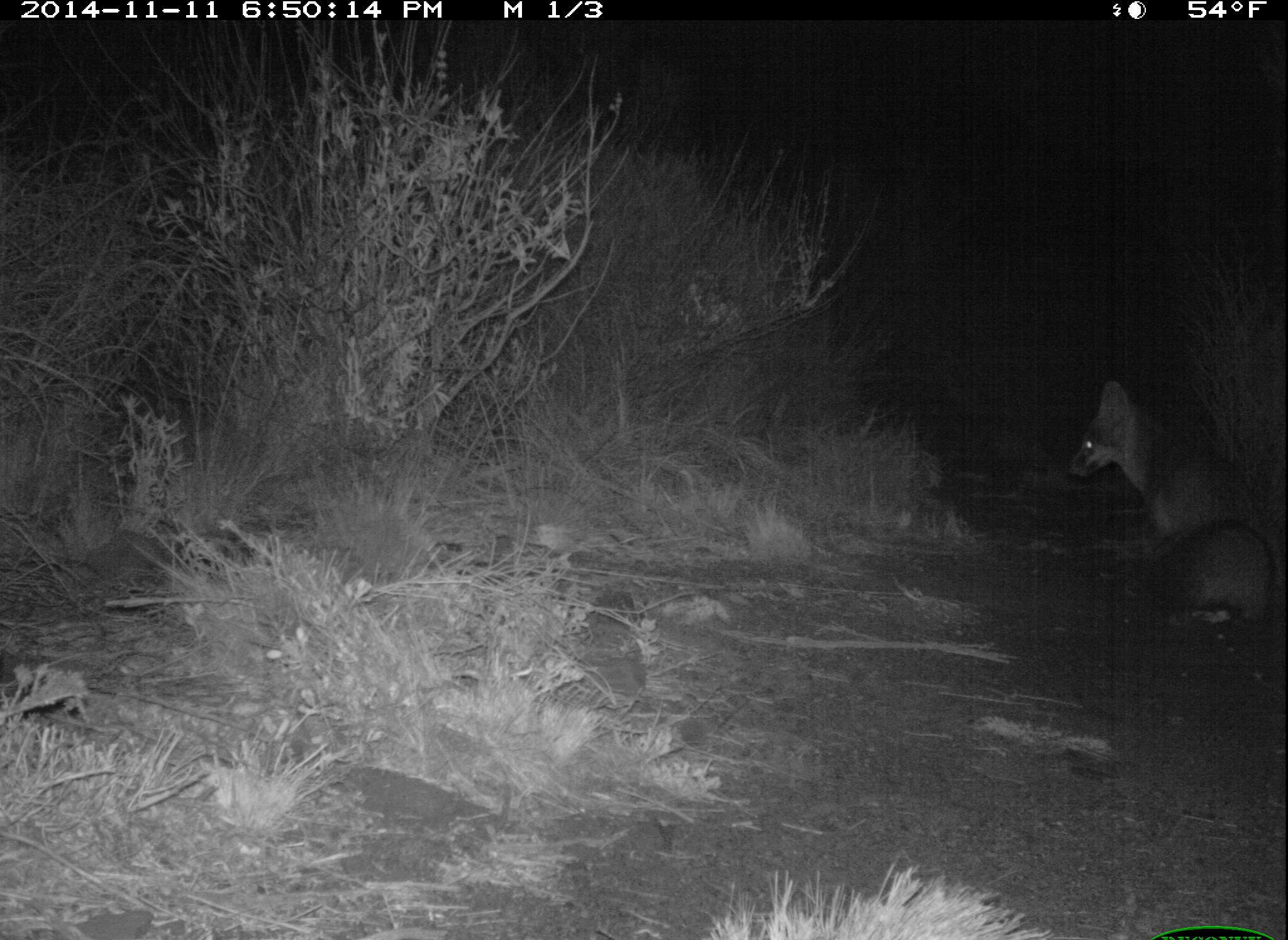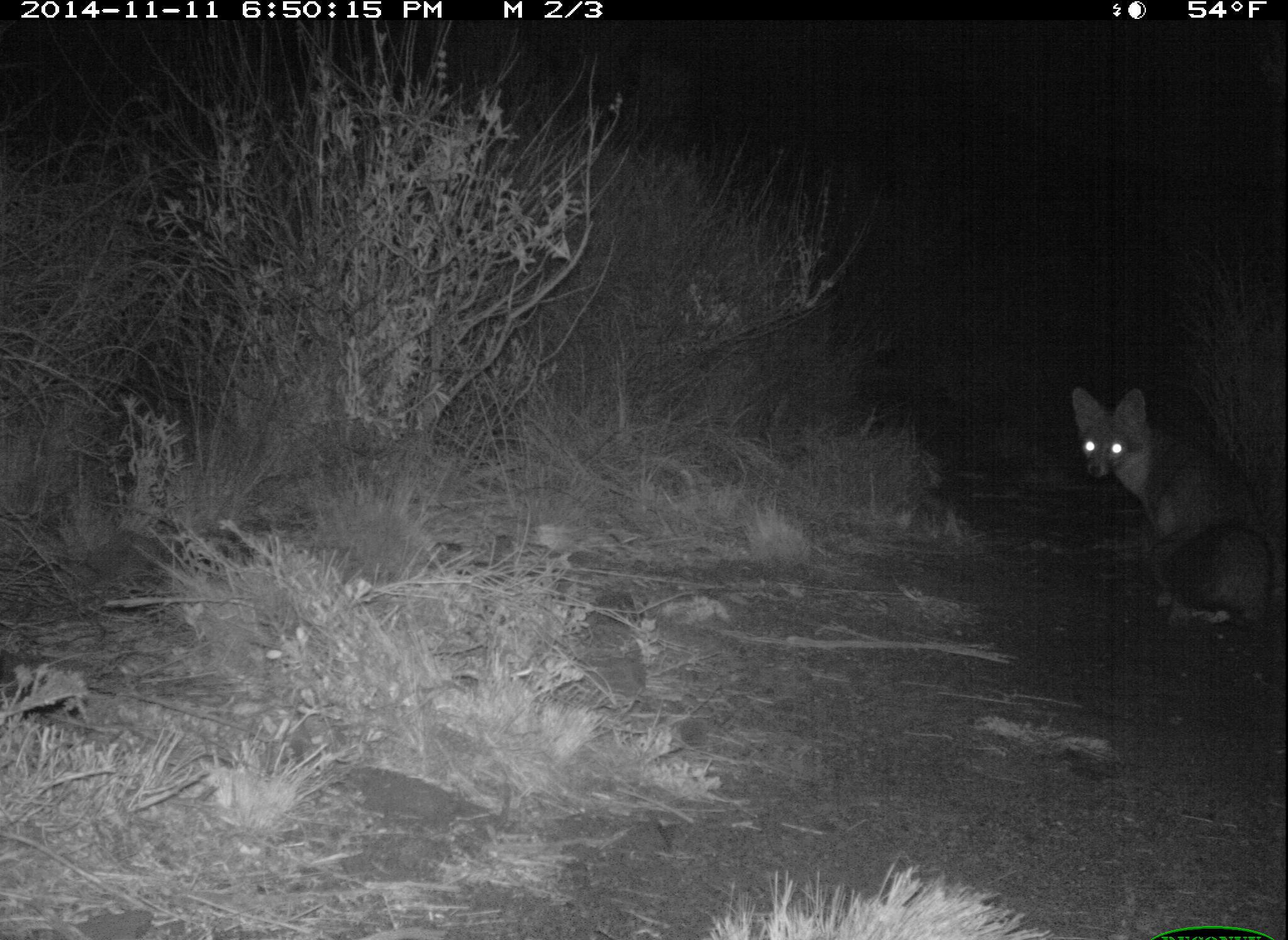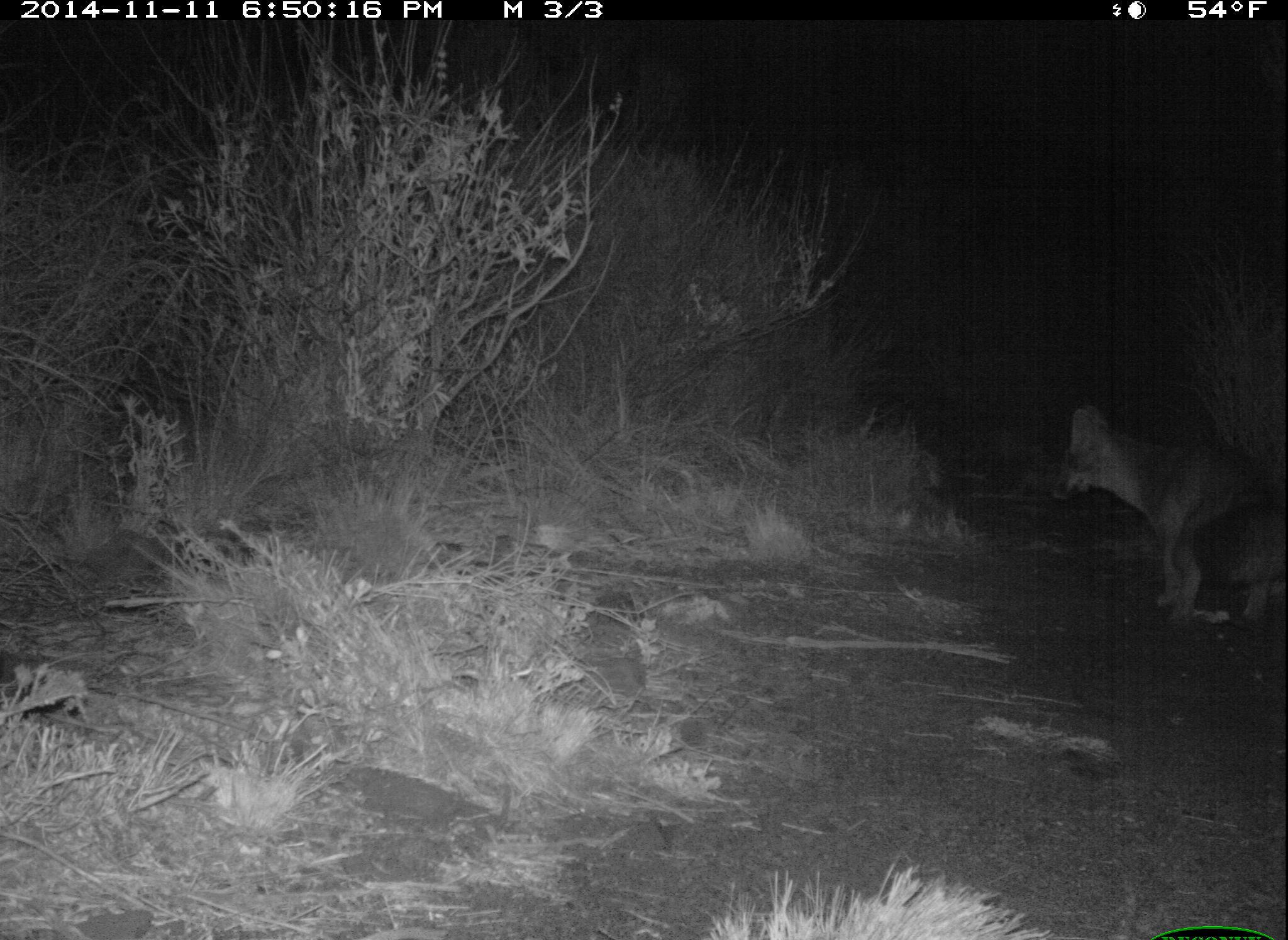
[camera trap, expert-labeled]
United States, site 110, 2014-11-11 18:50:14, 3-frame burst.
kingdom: Animalia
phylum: Chordata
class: Mammalia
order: Carnivora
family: Canidae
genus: Urocyon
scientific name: Urocyon cinereoargenteus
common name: gray fox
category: fox